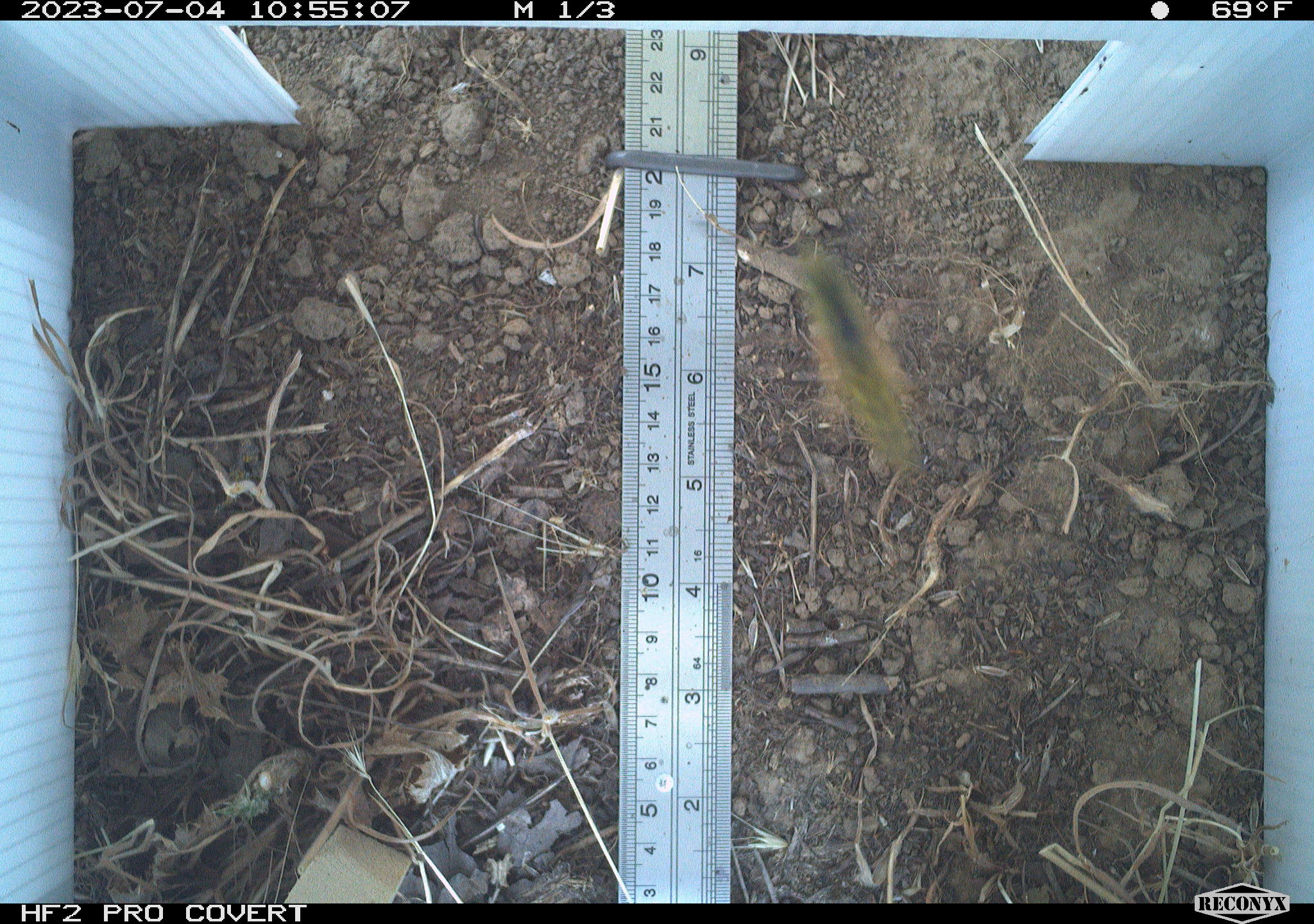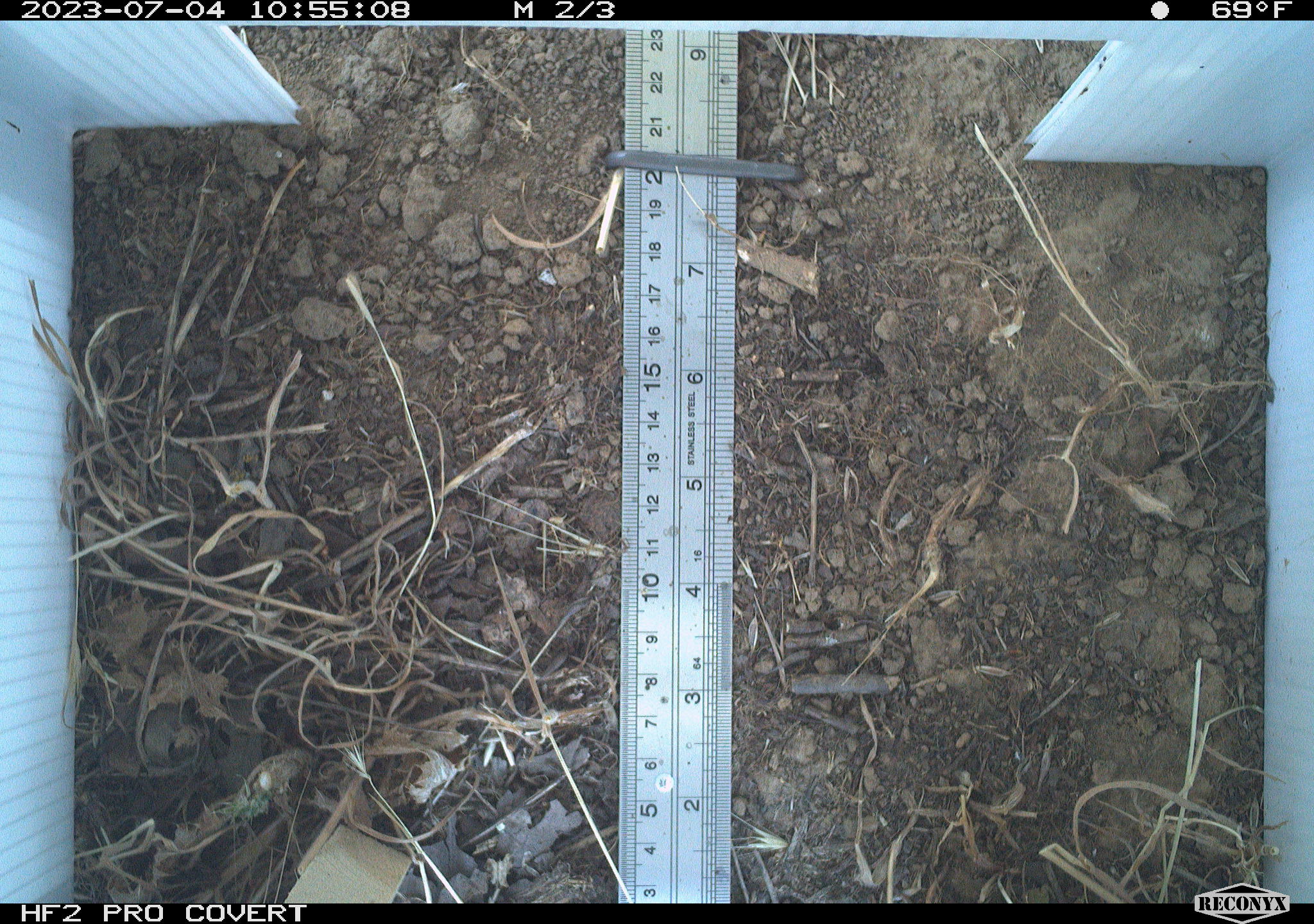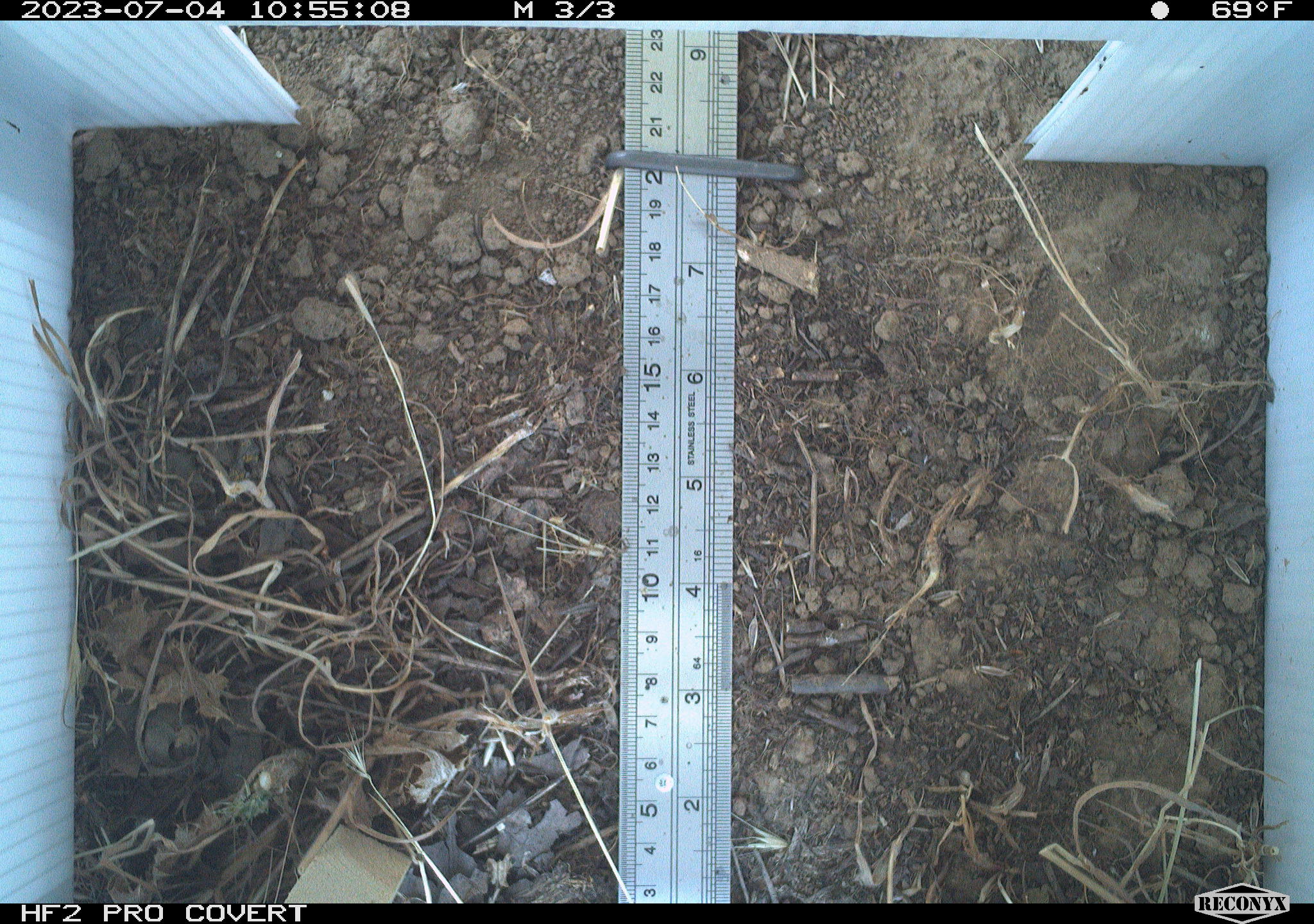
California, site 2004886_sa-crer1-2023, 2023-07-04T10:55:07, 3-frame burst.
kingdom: Animalia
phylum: Arthropoda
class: Insecta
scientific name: Insecta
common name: insect